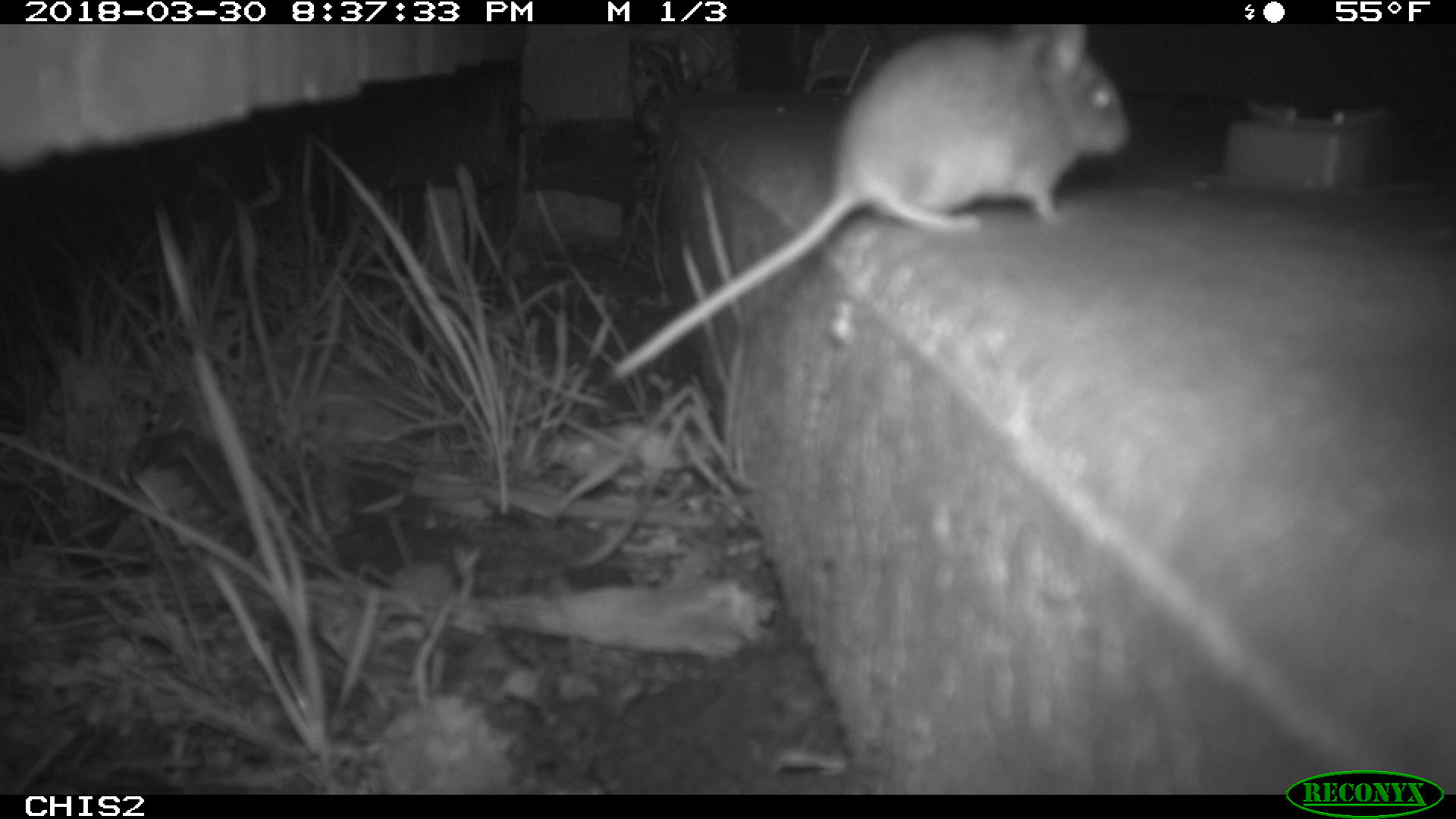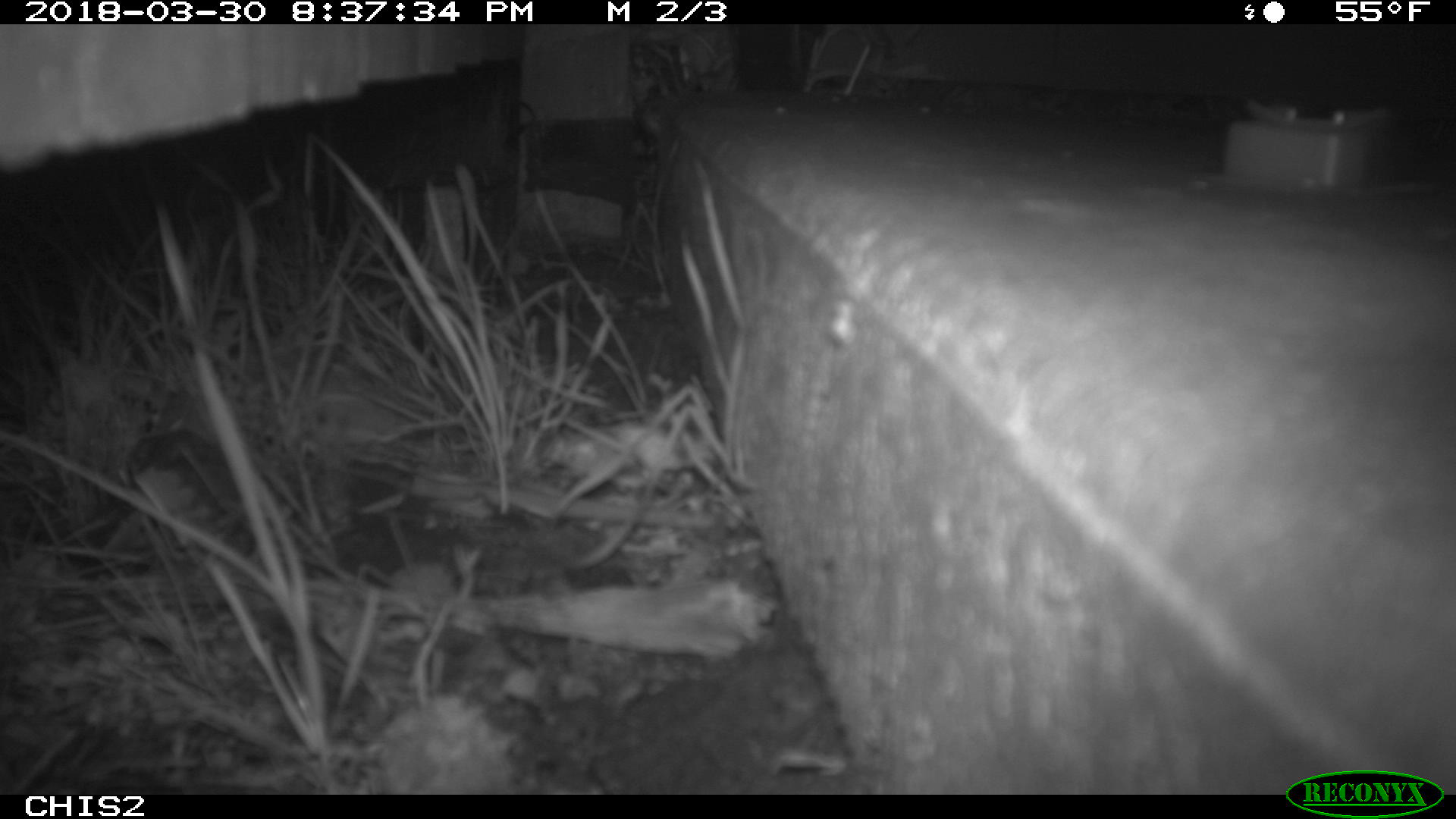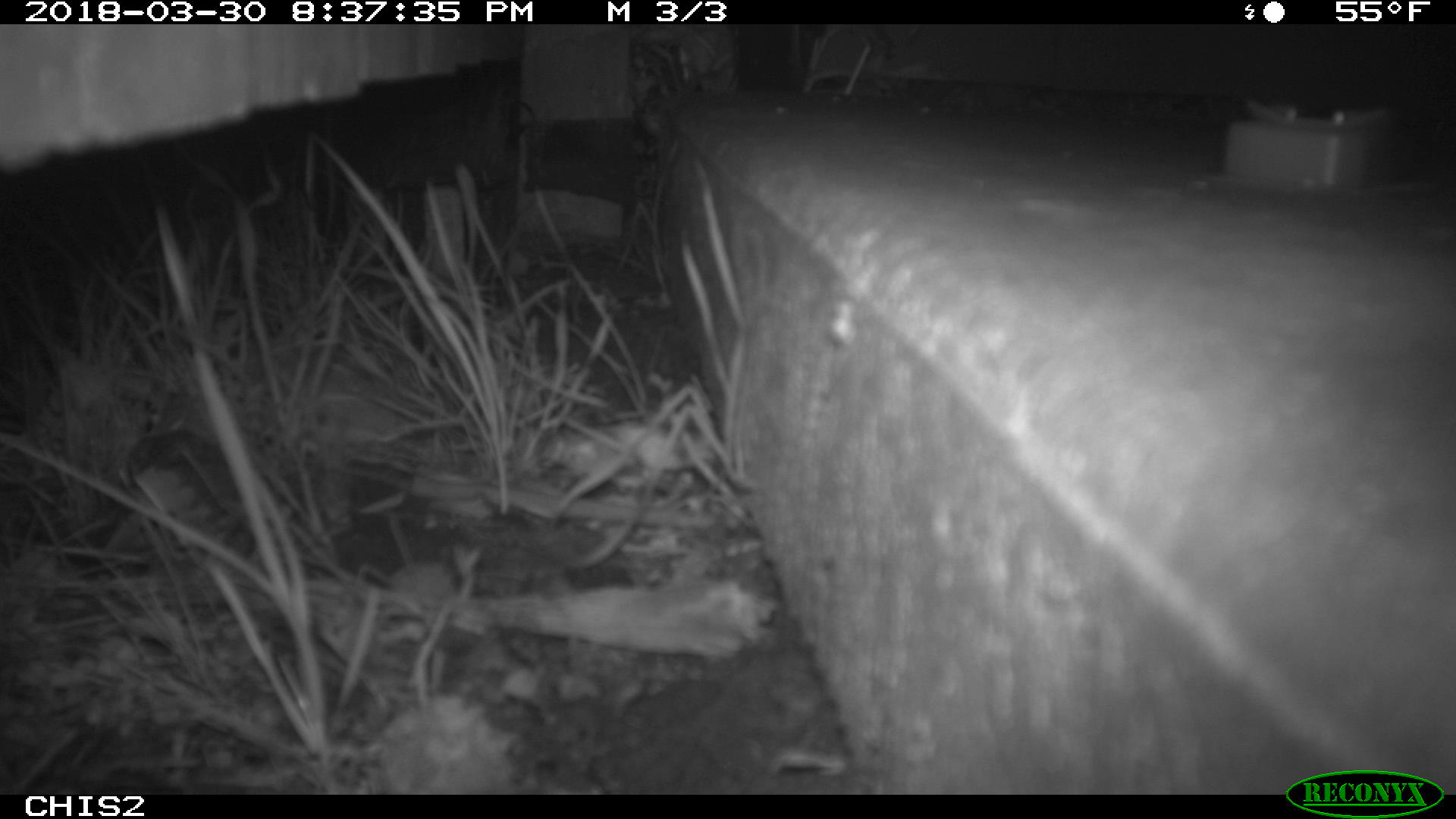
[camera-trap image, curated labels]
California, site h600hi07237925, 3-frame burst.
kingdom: Animalia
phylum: Chordata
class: Mammalia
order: Rodentia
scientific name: Rodentia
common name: rodent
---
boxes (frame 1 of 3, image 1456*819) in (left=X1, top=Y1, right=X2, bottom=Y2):
rodent: (left=607, top=23, right=1128, bottom=380)